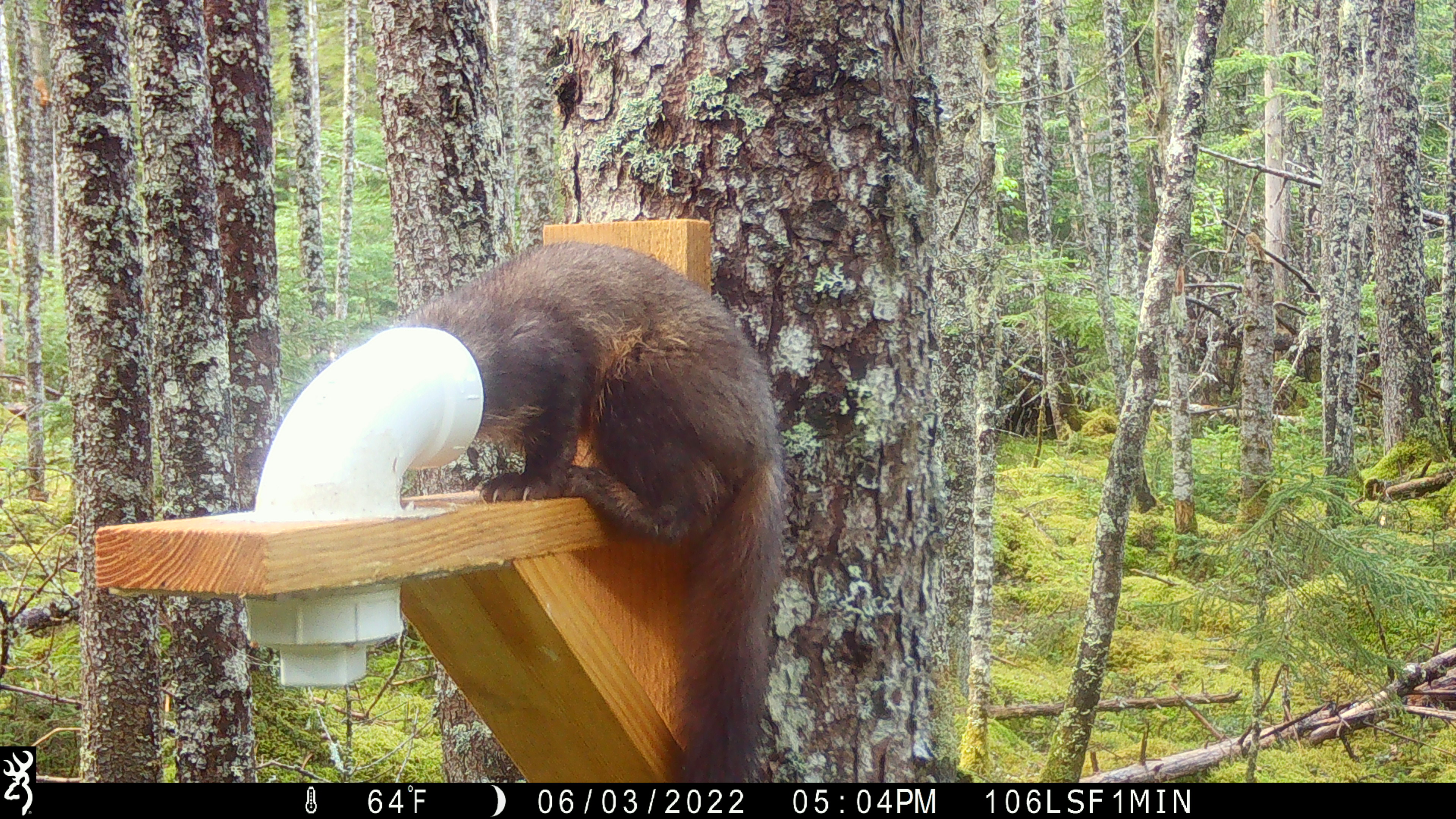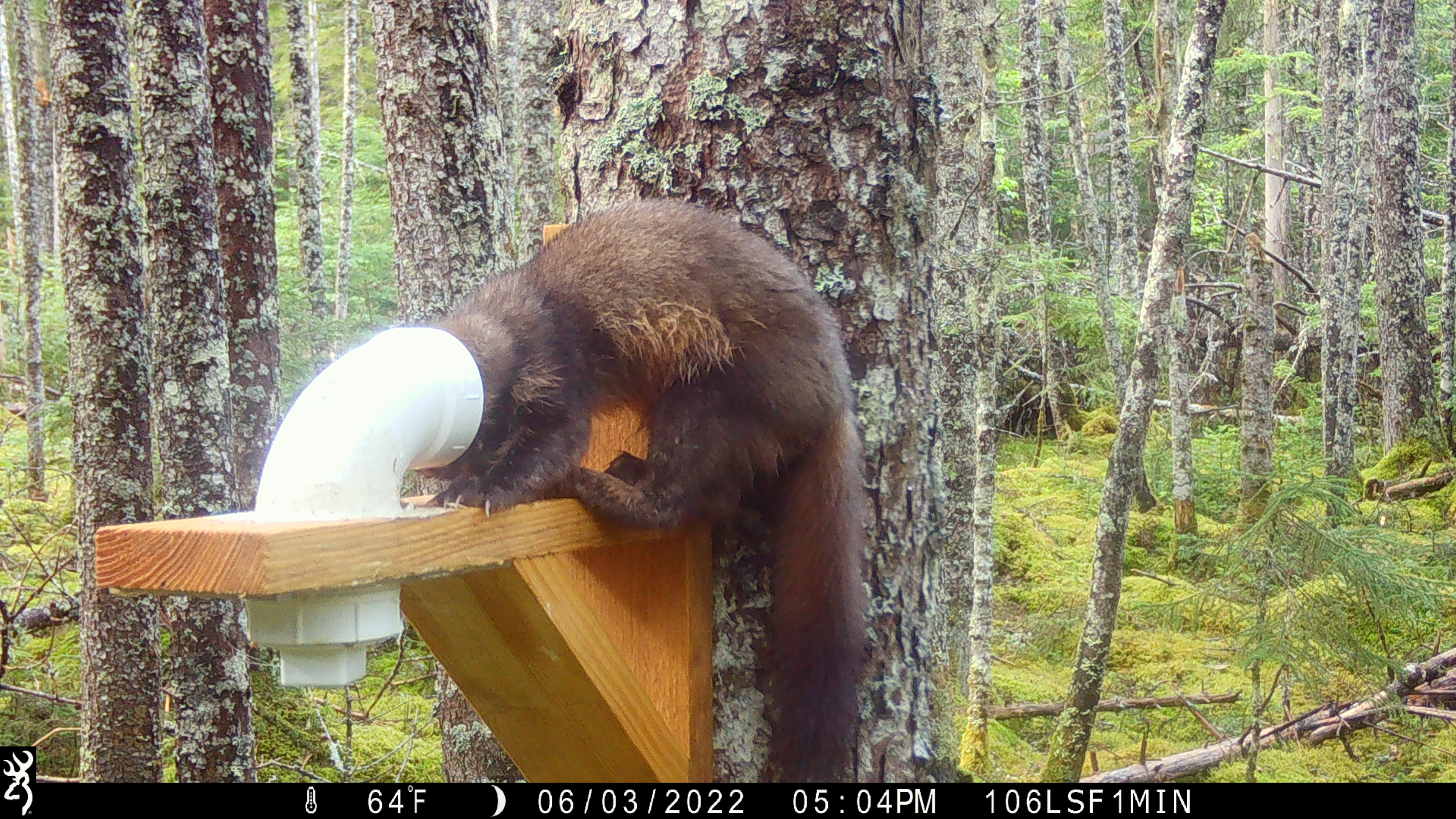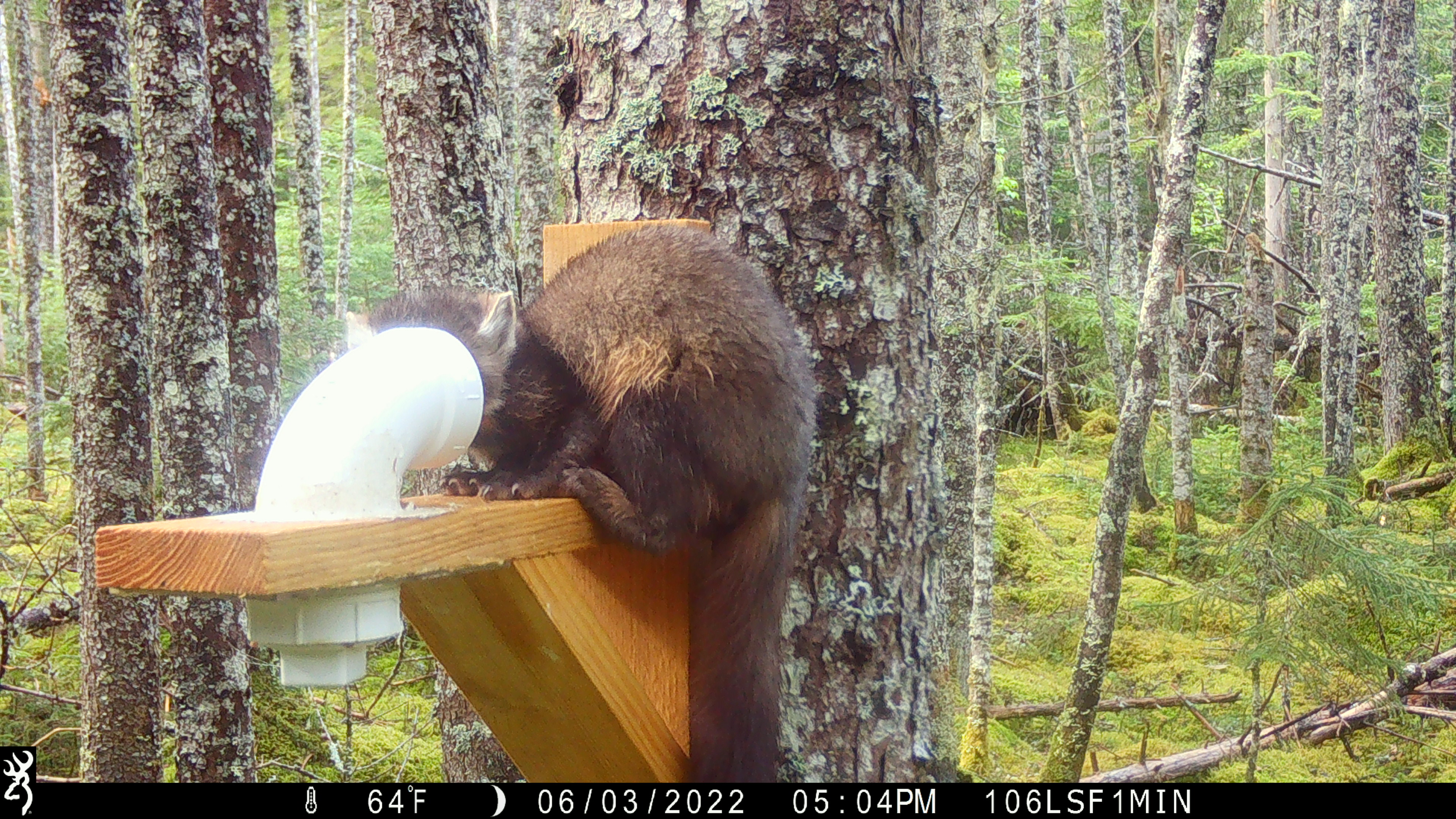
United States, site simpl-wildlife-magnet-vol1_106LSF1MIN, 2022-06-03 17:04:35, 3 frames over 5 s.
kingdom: Animalia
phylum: Chordata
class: Mammalia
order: Carnivora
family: Mustelidae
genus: Martes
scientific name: Martes americana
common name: american marten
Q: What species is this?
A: American marten (Martes americana).